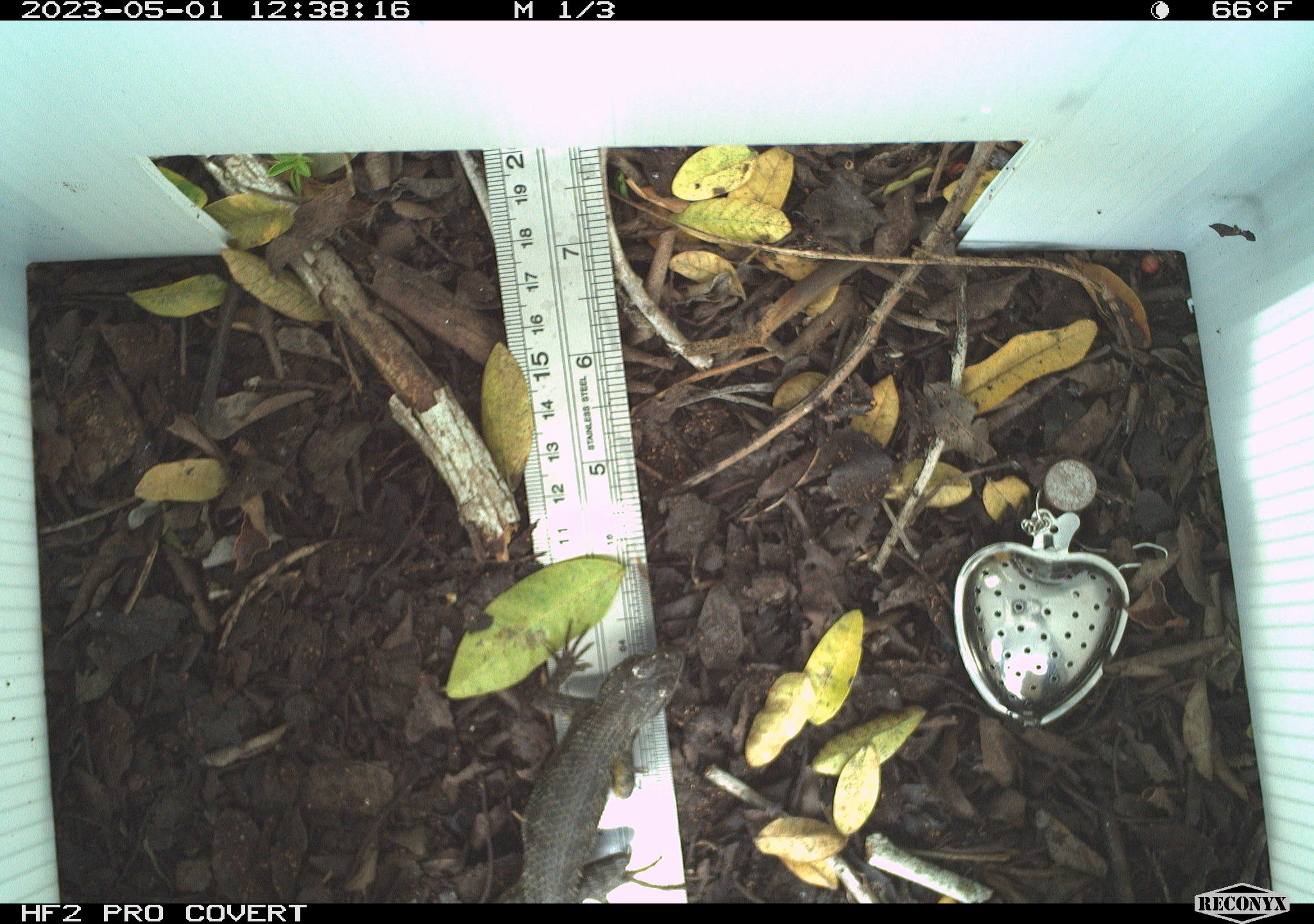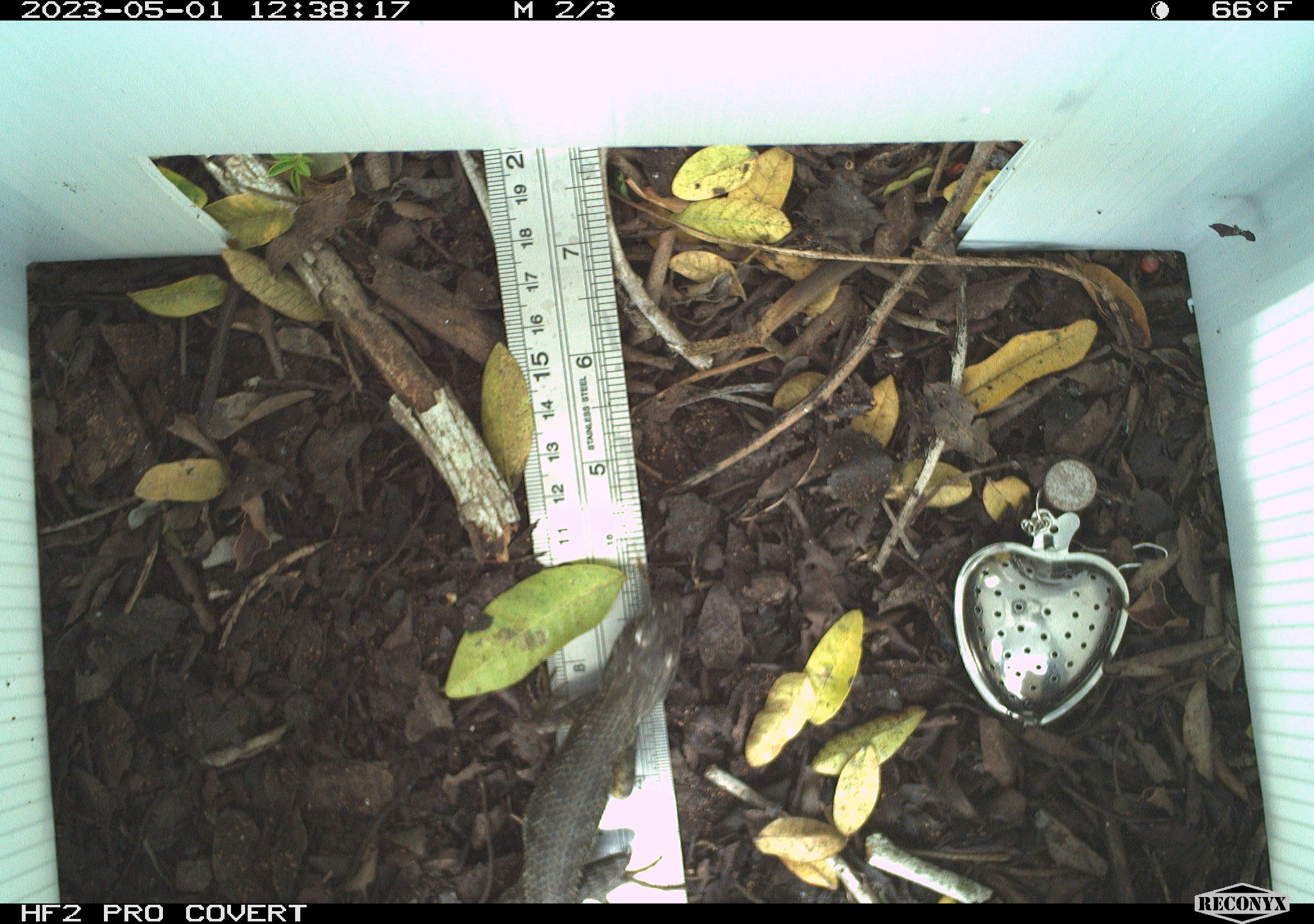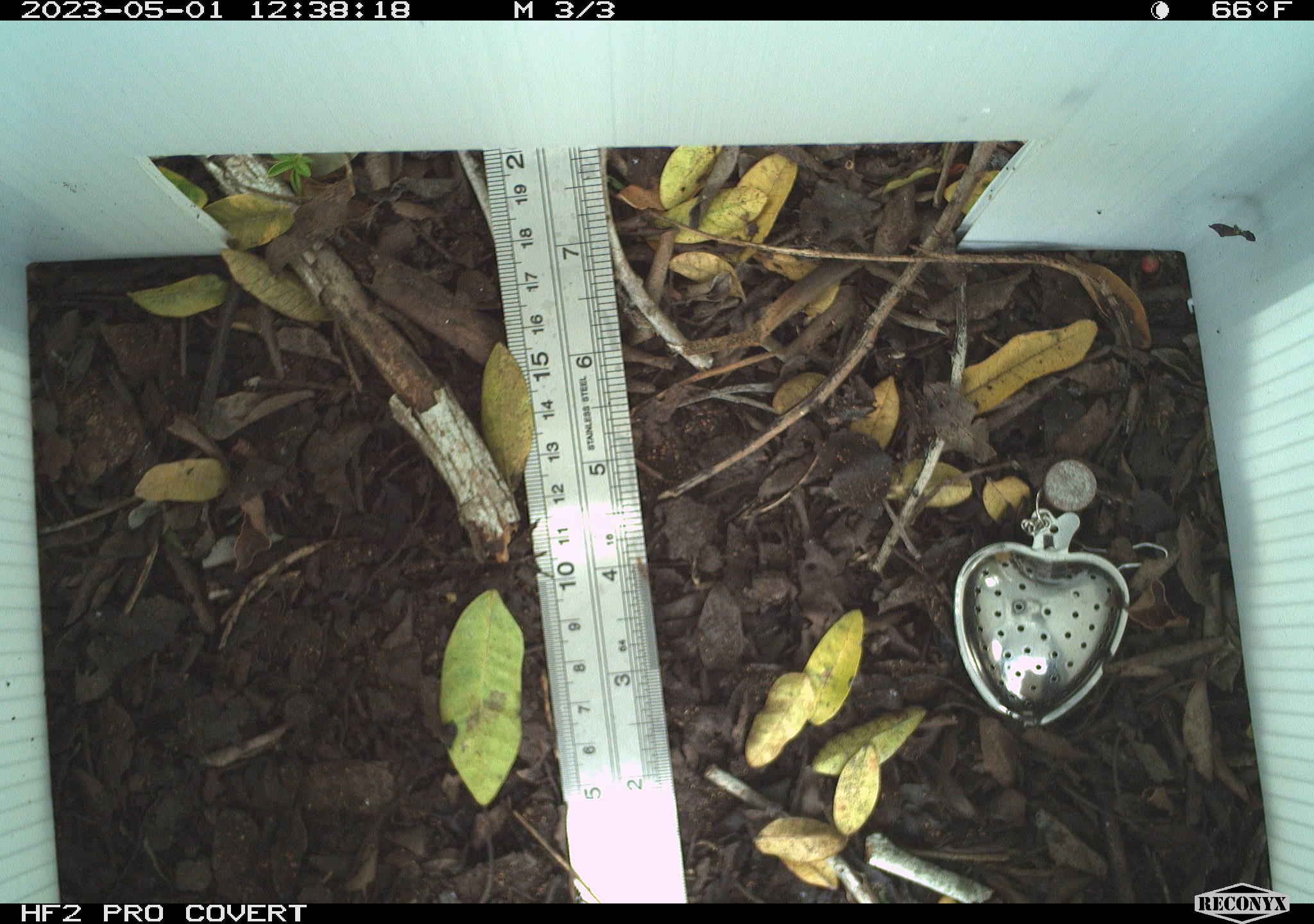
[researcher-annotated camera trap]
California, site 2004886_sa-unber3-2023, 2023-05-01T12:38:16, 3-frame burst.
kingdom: Animalia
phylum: Chordata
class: Reptilia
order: Squamata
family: Phrynosomatidae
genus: Sceloporus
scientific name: Sceloporus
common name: spiny lizards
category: sceloporus species